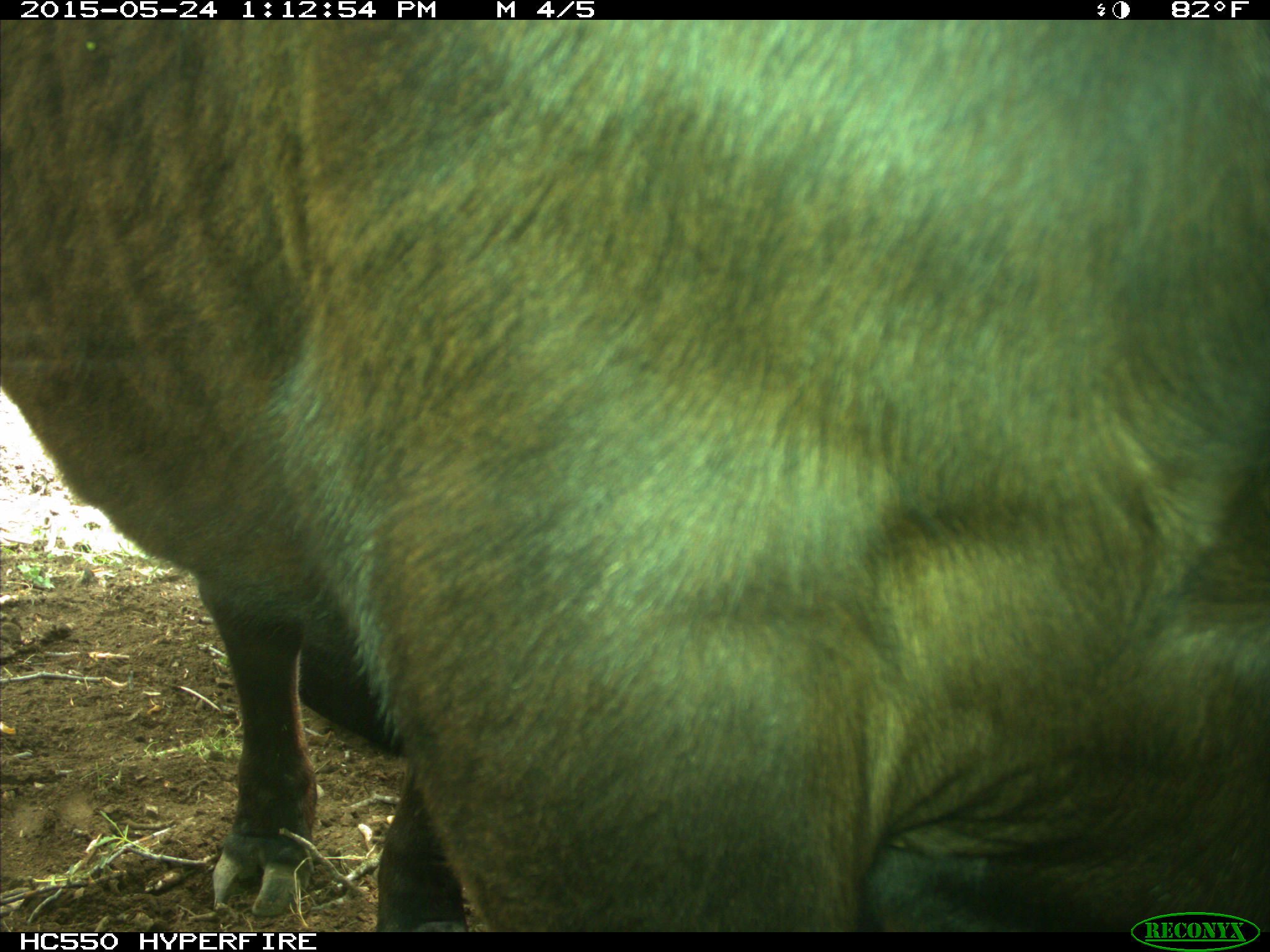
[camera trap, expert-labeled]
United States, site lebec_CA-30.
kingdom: Animalia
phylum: Chordata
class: Mammalia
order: Artiodactyla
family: Bovidae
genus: Bos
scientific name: Bos taurus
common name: domestic cow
Bos taurus (domestic cow).